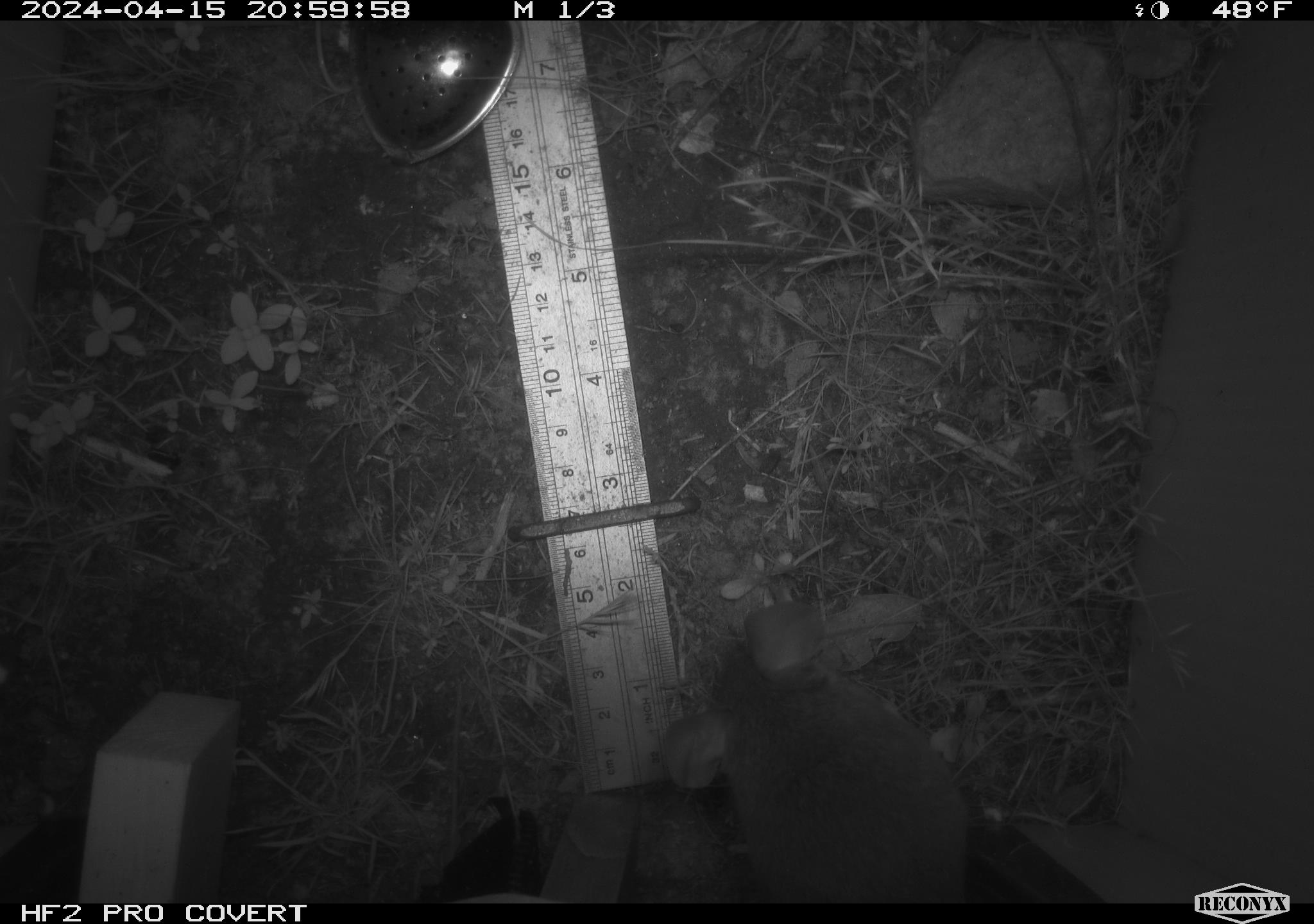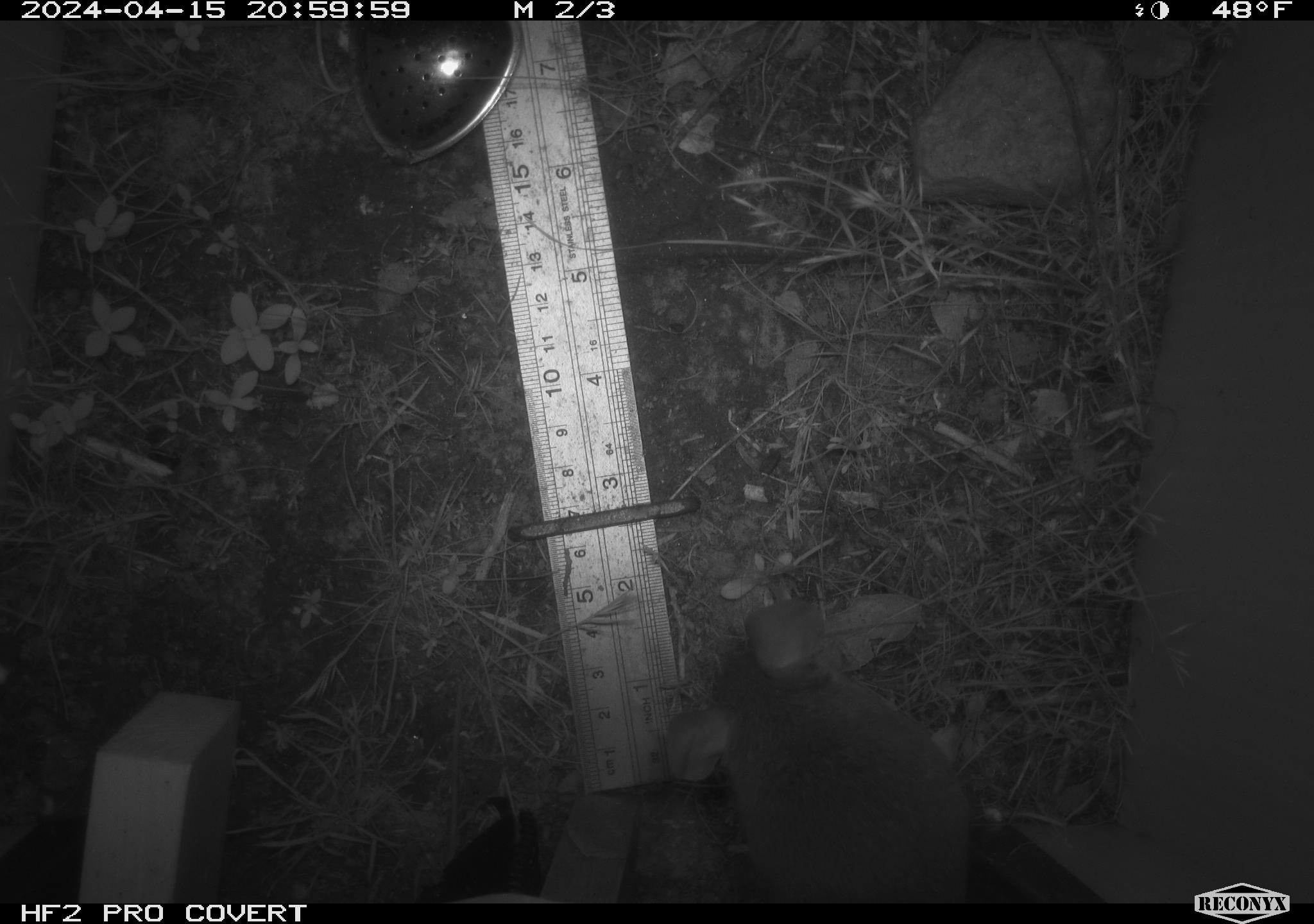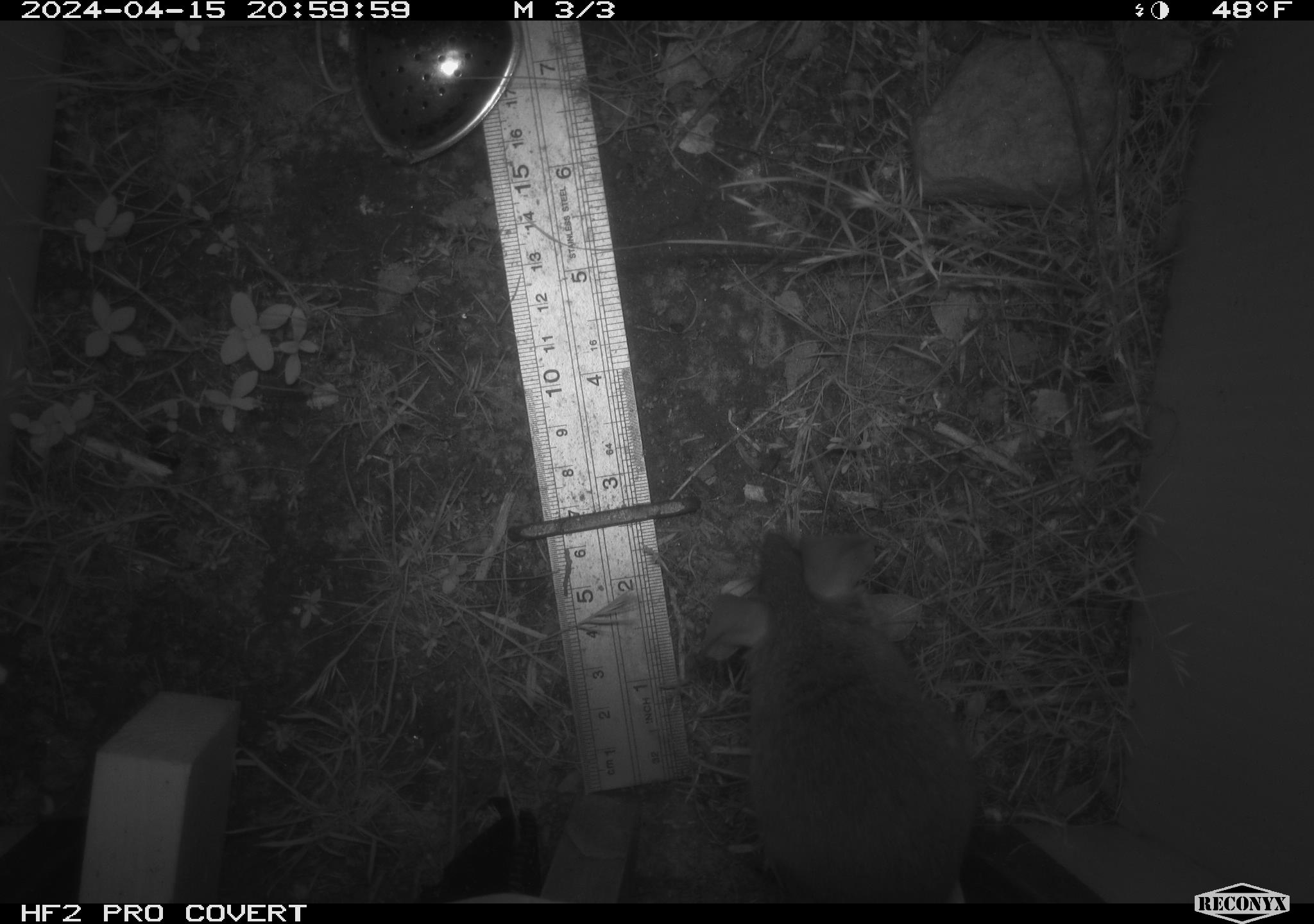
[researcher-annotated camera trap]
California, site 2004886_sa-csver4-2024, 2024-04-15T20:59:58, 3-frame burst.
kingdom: Animalia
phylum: Chordata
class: Mammalia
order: Rodentia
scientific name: Rodentia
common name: mouse species